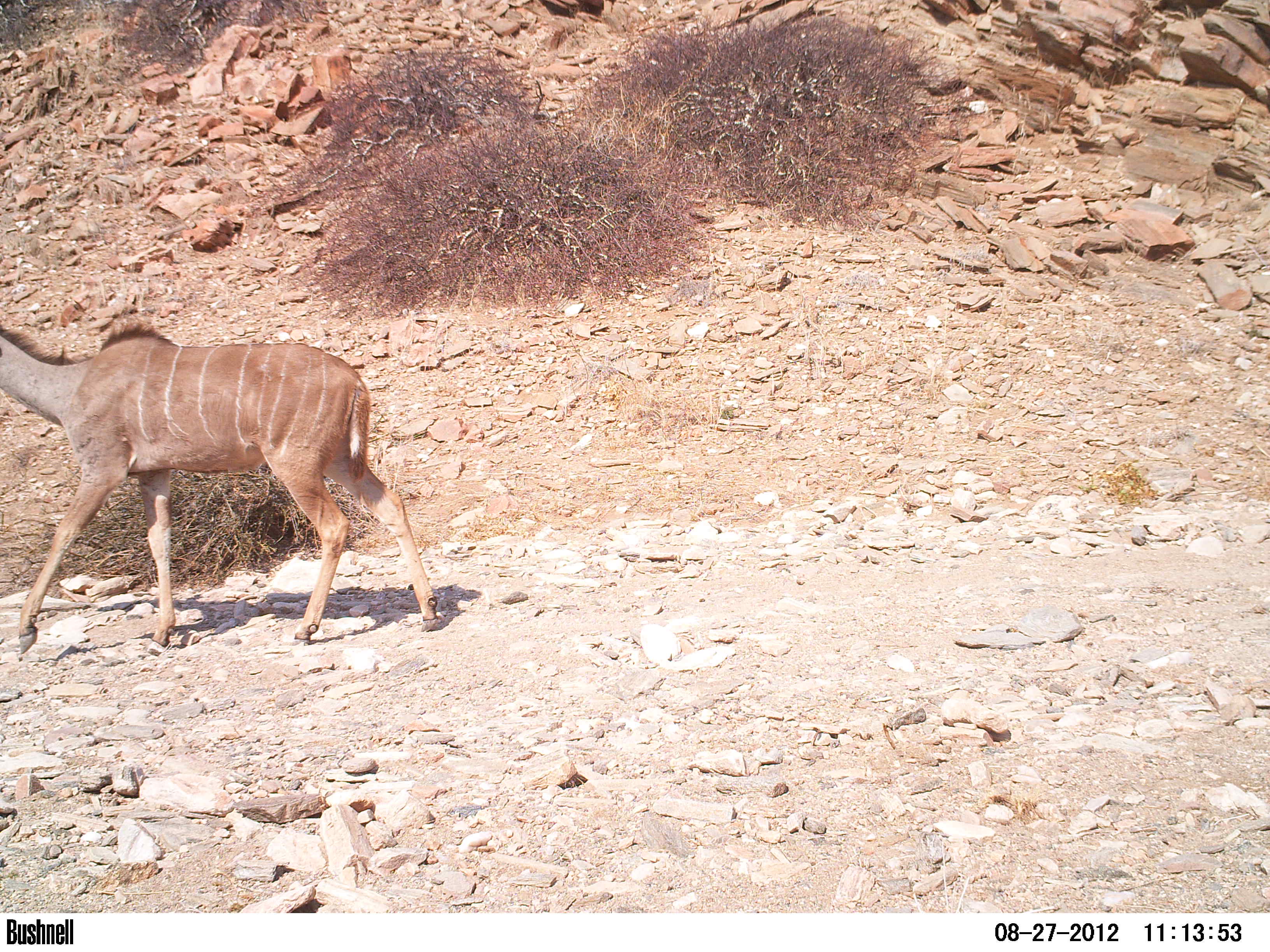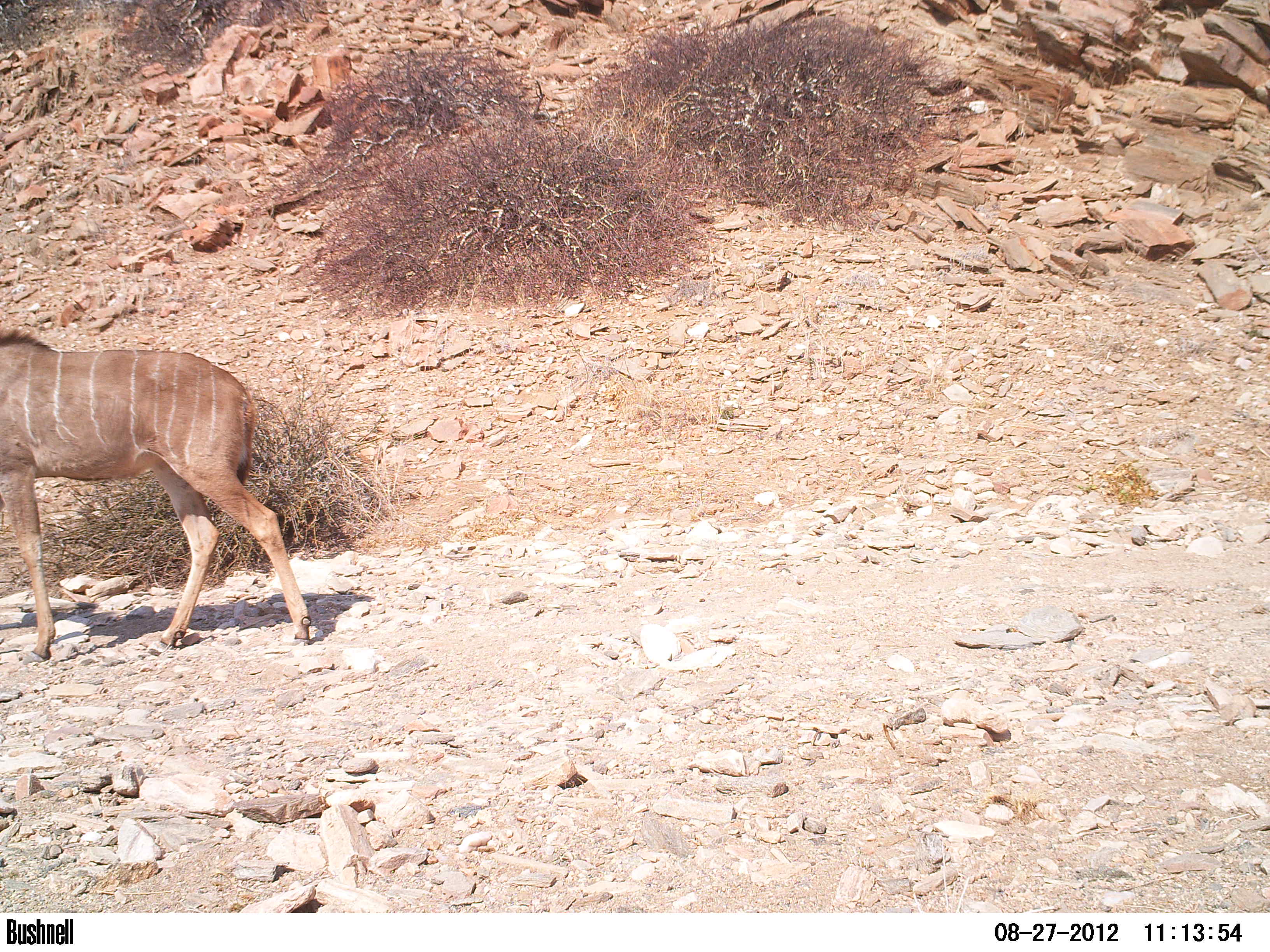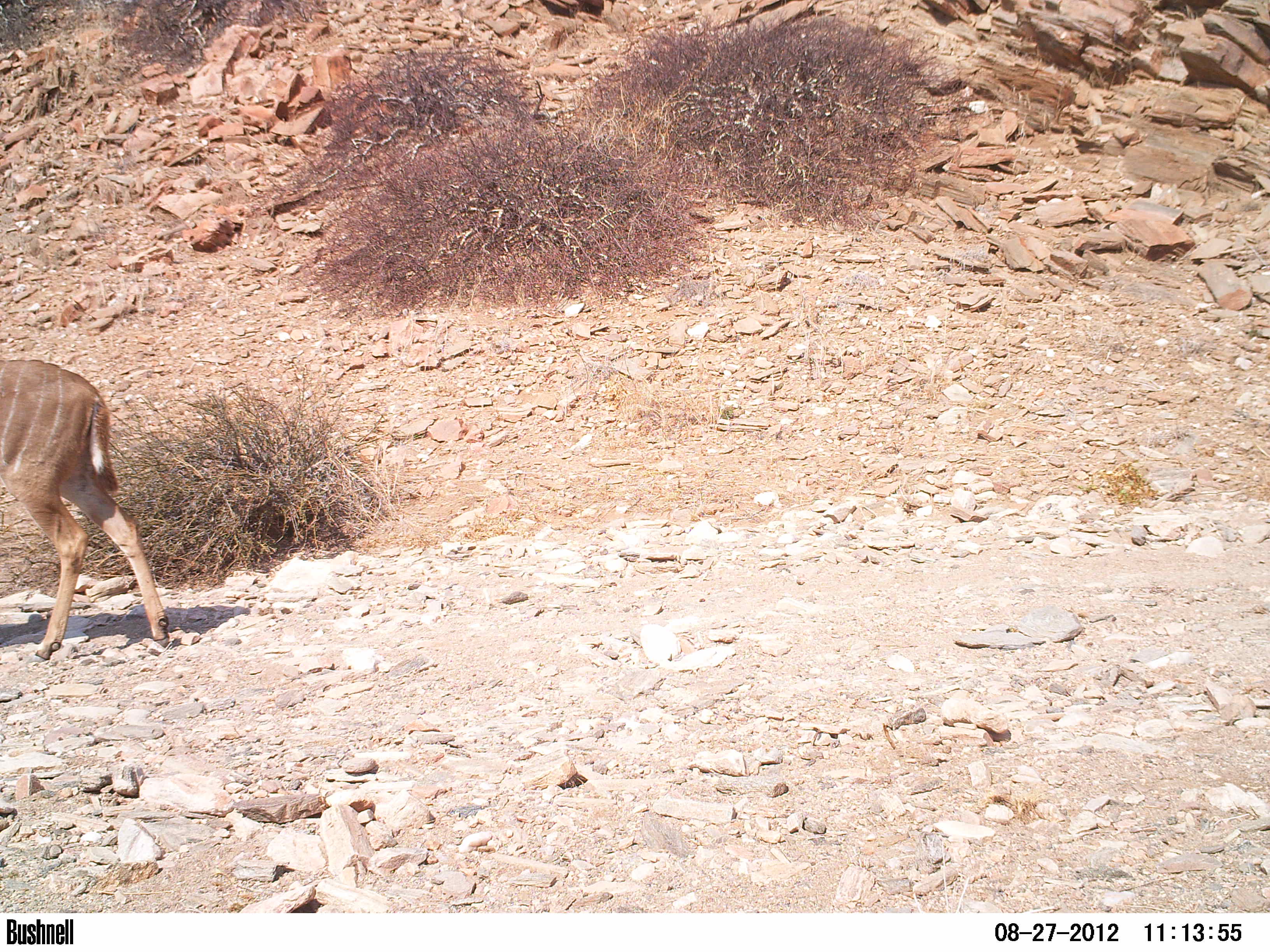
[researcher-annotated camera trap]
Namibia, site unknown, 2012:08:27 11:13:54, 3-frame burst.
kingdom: Animalia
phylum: Chordata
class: Mammalia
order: Artiodactyla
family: Bovidae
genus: Tragelaphus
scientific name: Tragelaphus strepsiceros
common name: greater kudu